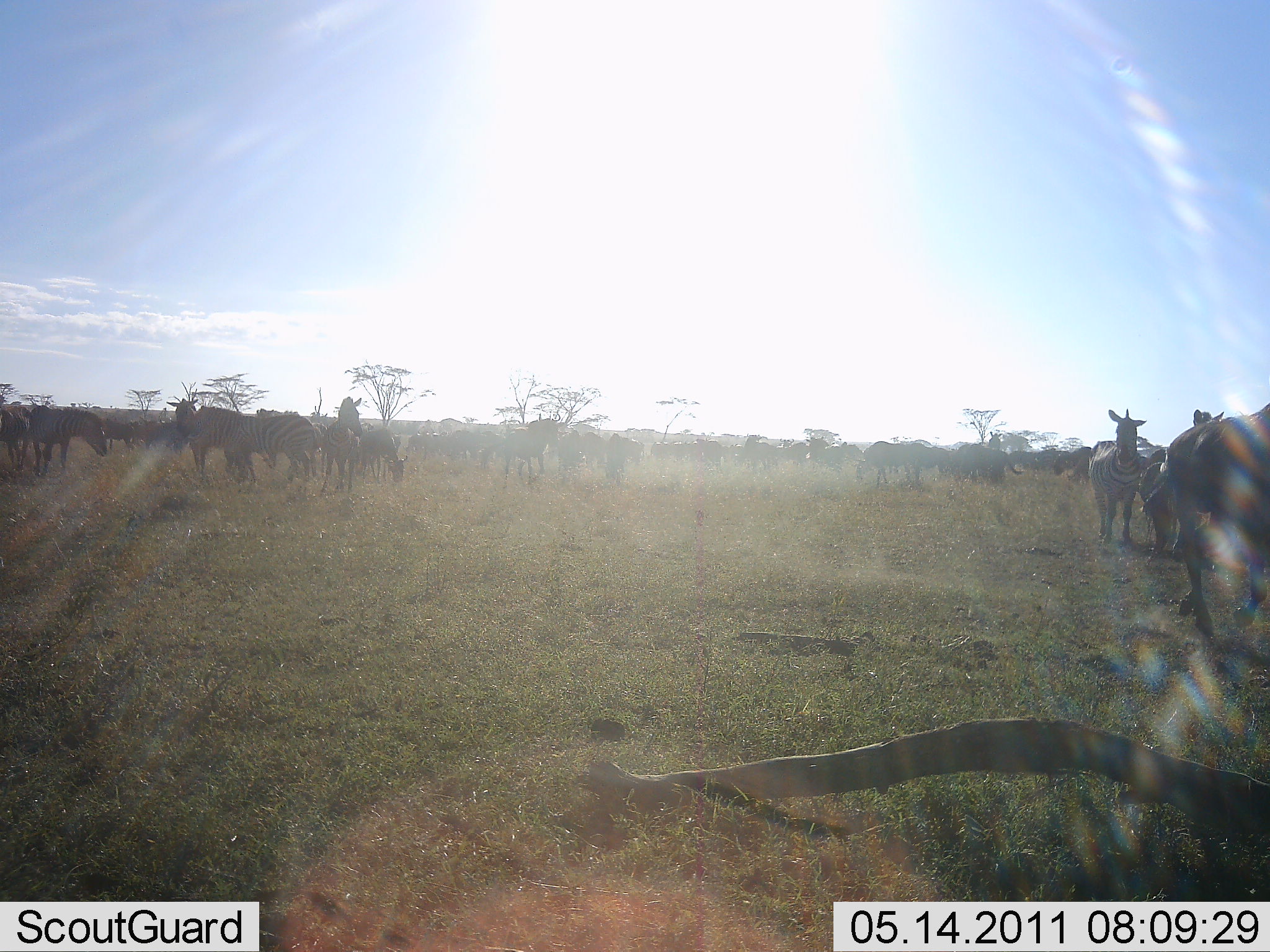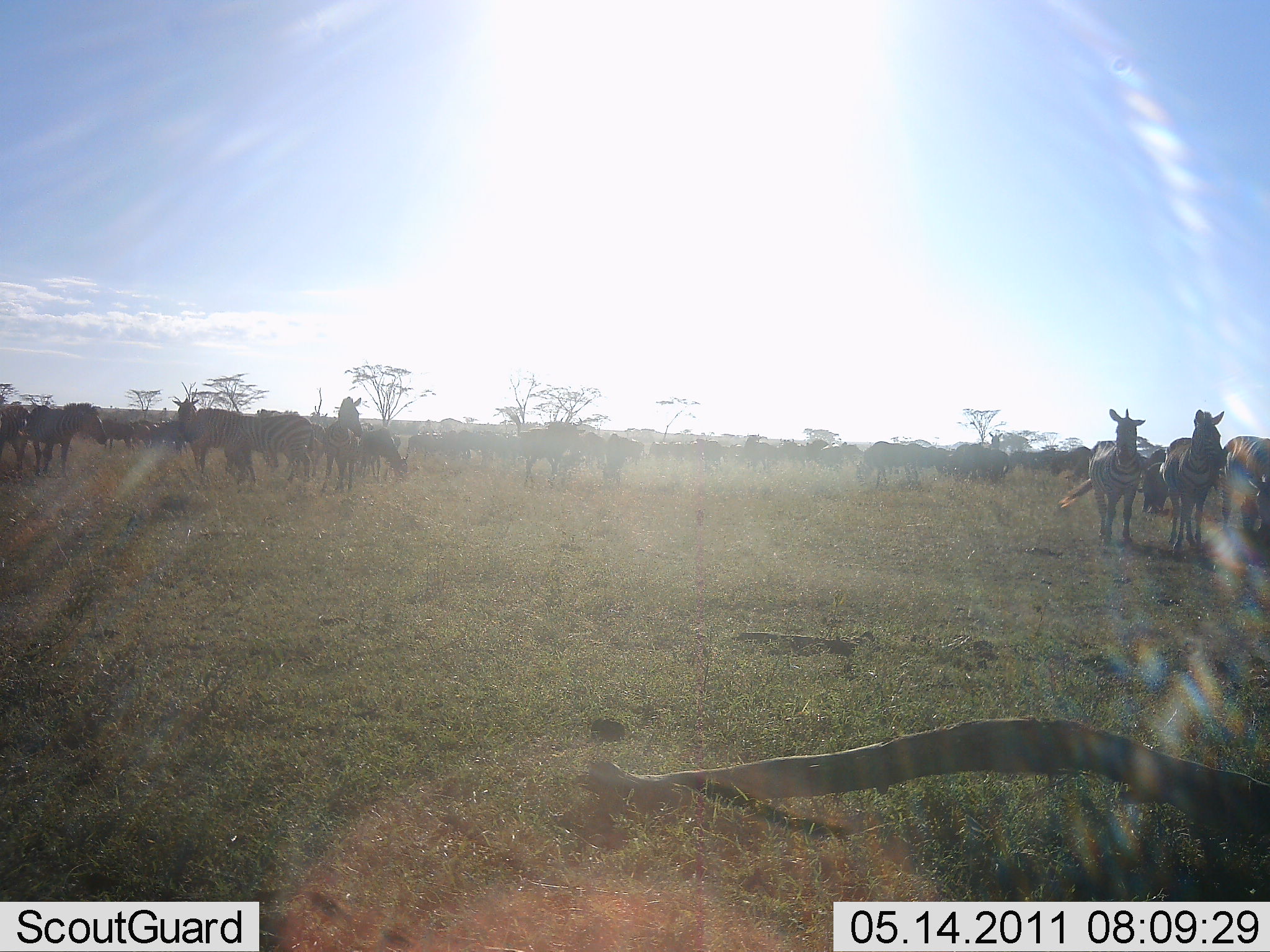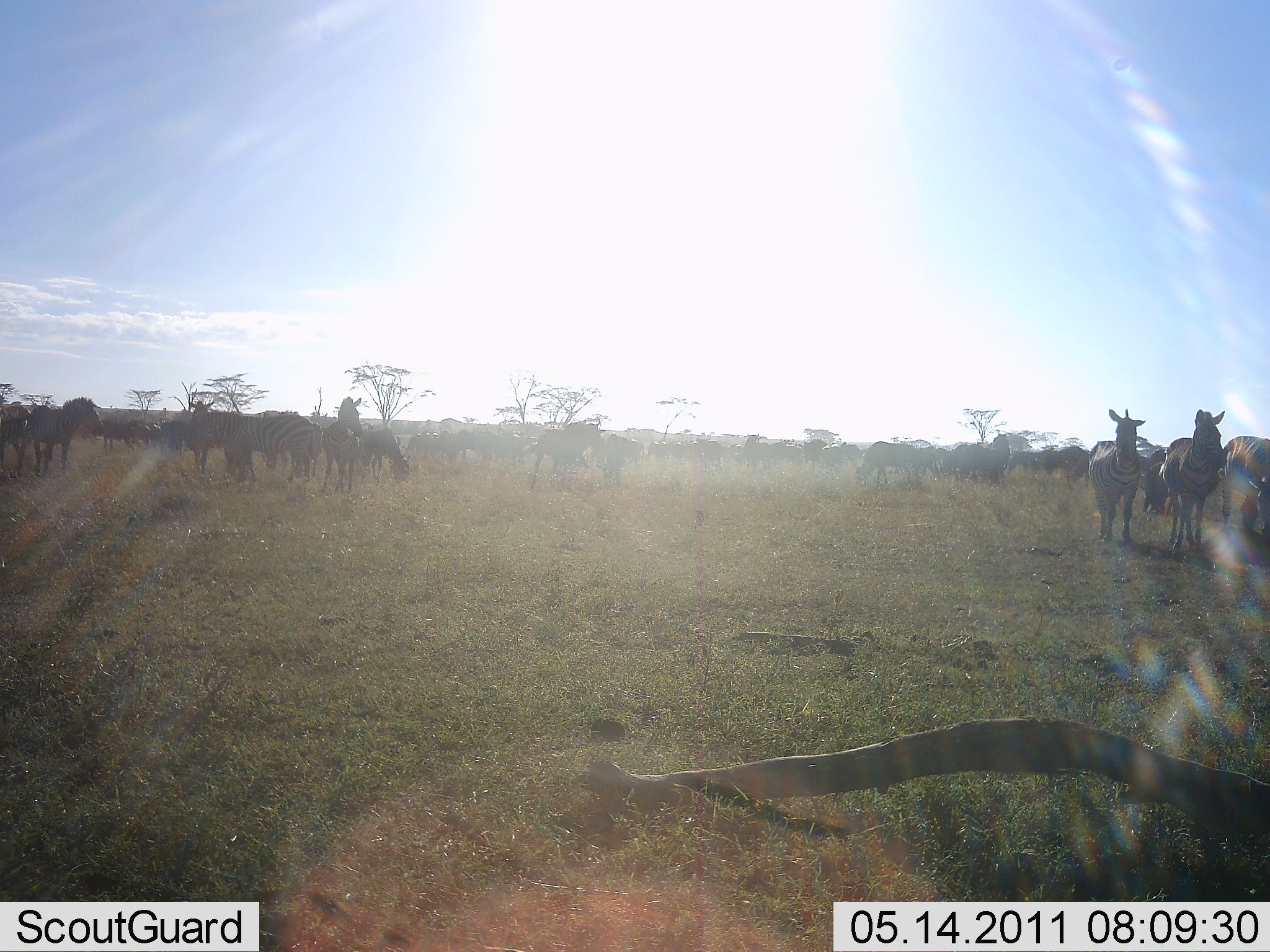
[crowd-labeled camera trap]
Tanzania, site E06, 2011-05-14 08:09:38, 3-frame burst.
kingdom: Animalia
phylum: Chordata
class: Mammalia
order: Perissodactyla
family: Equidae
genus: Equus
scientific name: Equus quagga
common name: plains zebra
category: zebra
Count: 11-50.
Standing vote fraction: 100%.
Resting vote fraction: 8%.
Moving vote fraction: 23%.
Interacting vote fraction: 8%.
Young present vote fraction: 0%.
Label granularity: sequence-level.